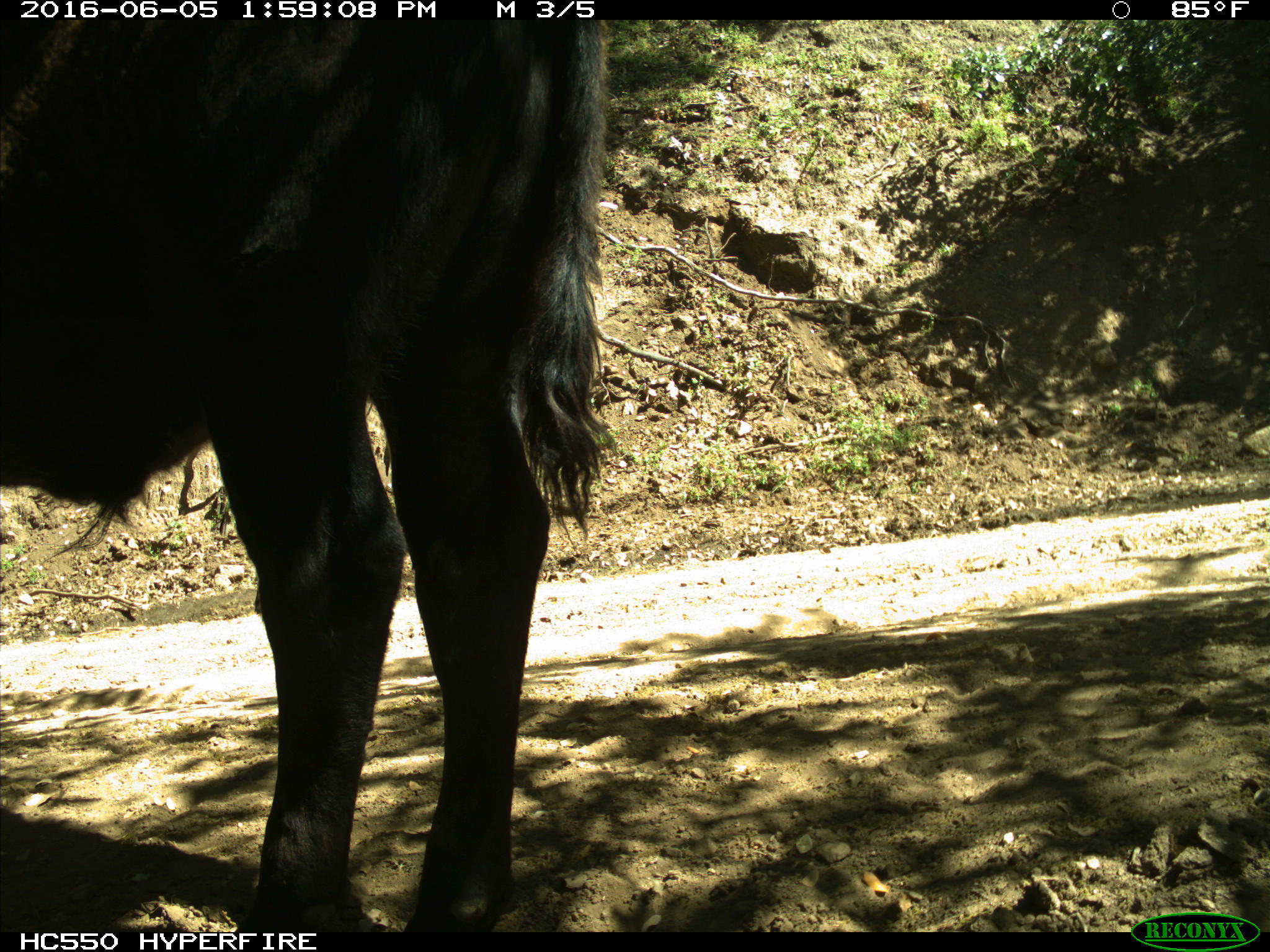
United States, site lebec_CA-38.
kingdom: Animalia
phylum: Chordata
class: Mammalia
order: Artiodactyla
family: Bovidae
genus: Bos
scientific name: Bos taurus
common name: domestic cow